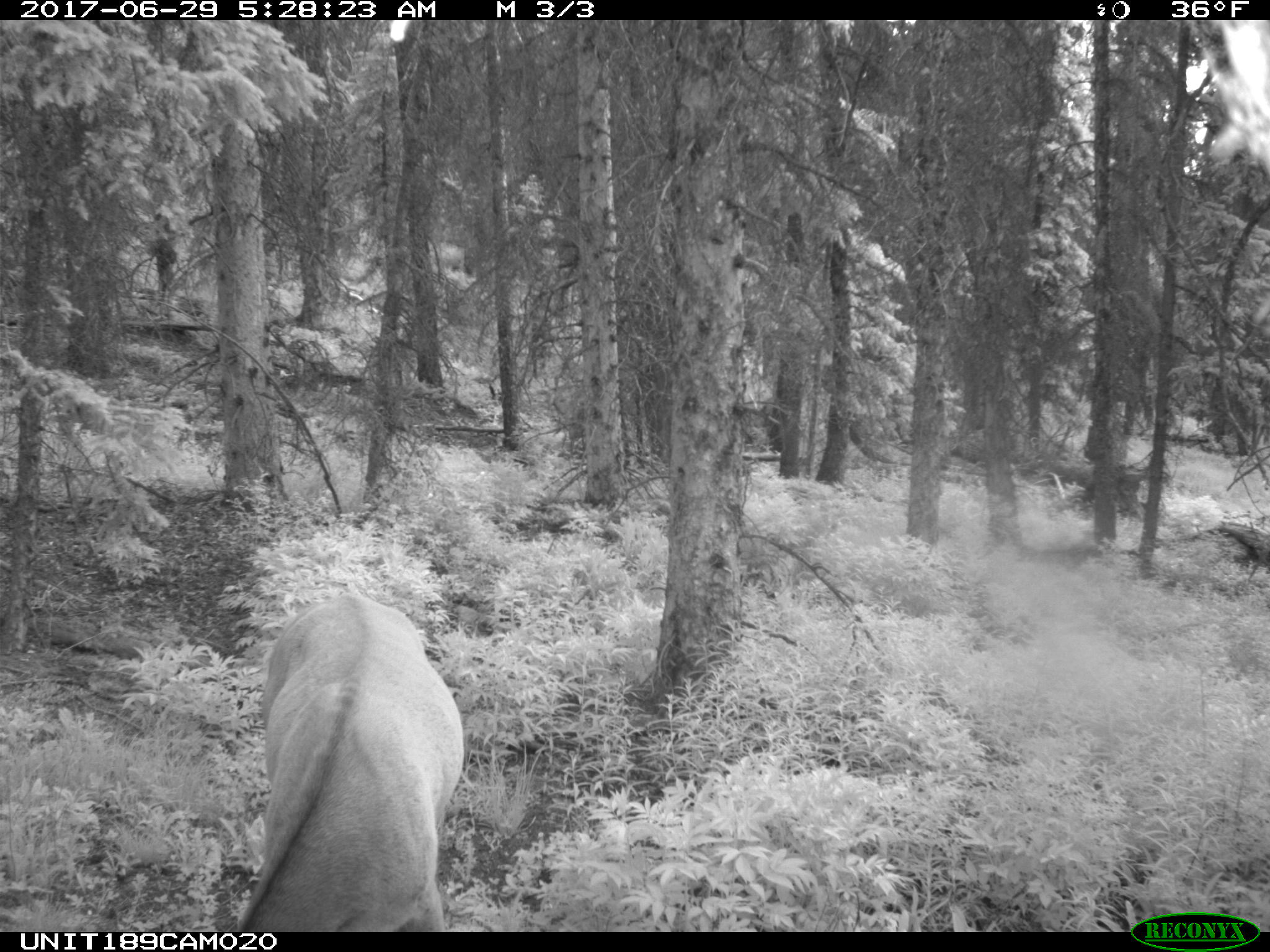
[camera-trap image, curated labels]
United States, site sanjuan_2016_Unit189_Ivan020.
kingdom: Animalia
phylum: Chordata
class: Mammalia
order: Artiodactyla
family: Cervidae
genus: Cervus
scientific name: Cervus elaphus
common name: red deer